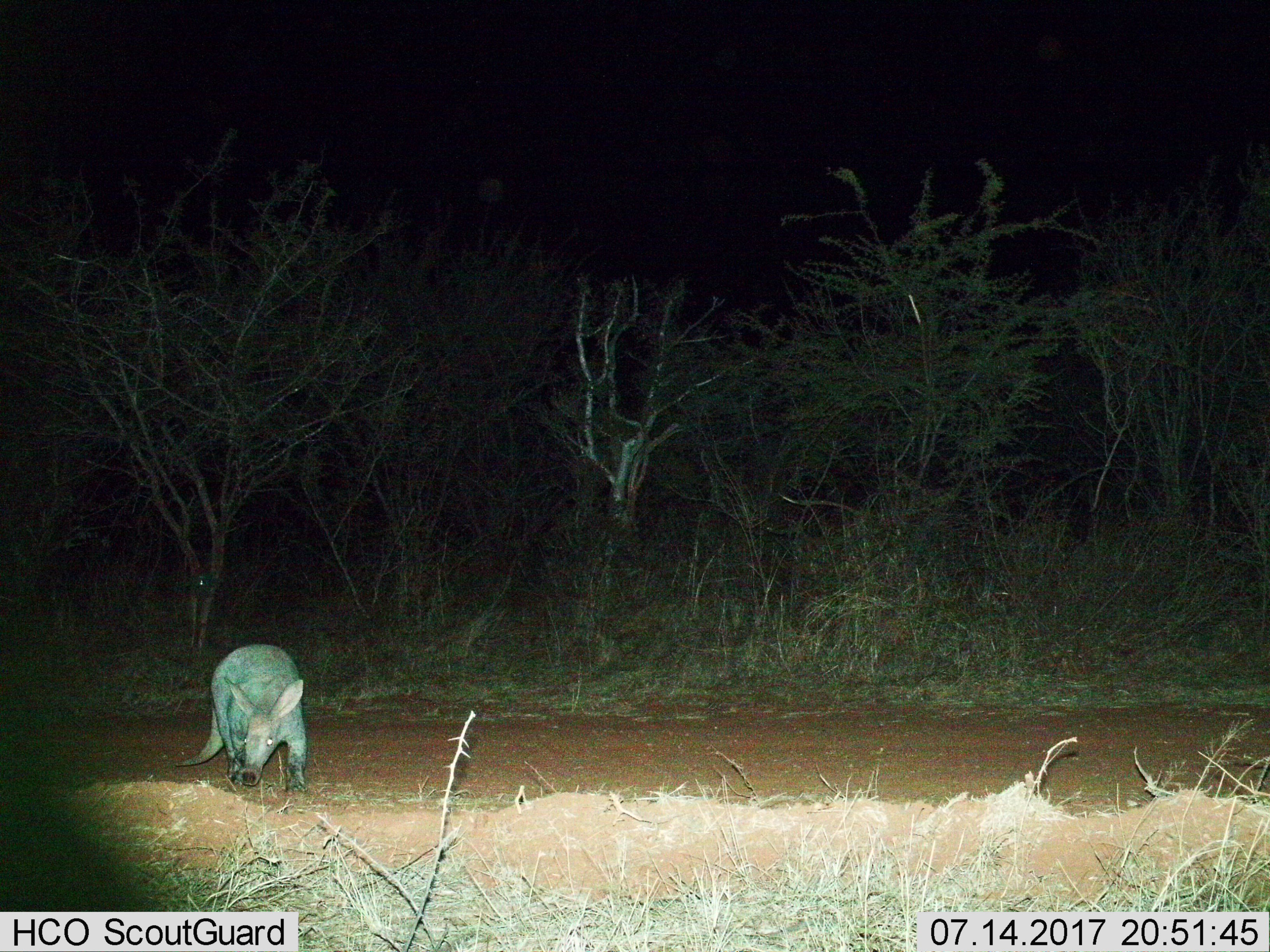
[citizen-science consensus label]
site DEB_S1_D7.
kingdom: Animalia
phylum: Chordata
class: Mammalia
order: Tubulidentata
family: Orycteropodidae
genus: Orycteropus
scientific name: Orycteropus afer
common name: aardvark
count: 1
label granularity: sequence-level